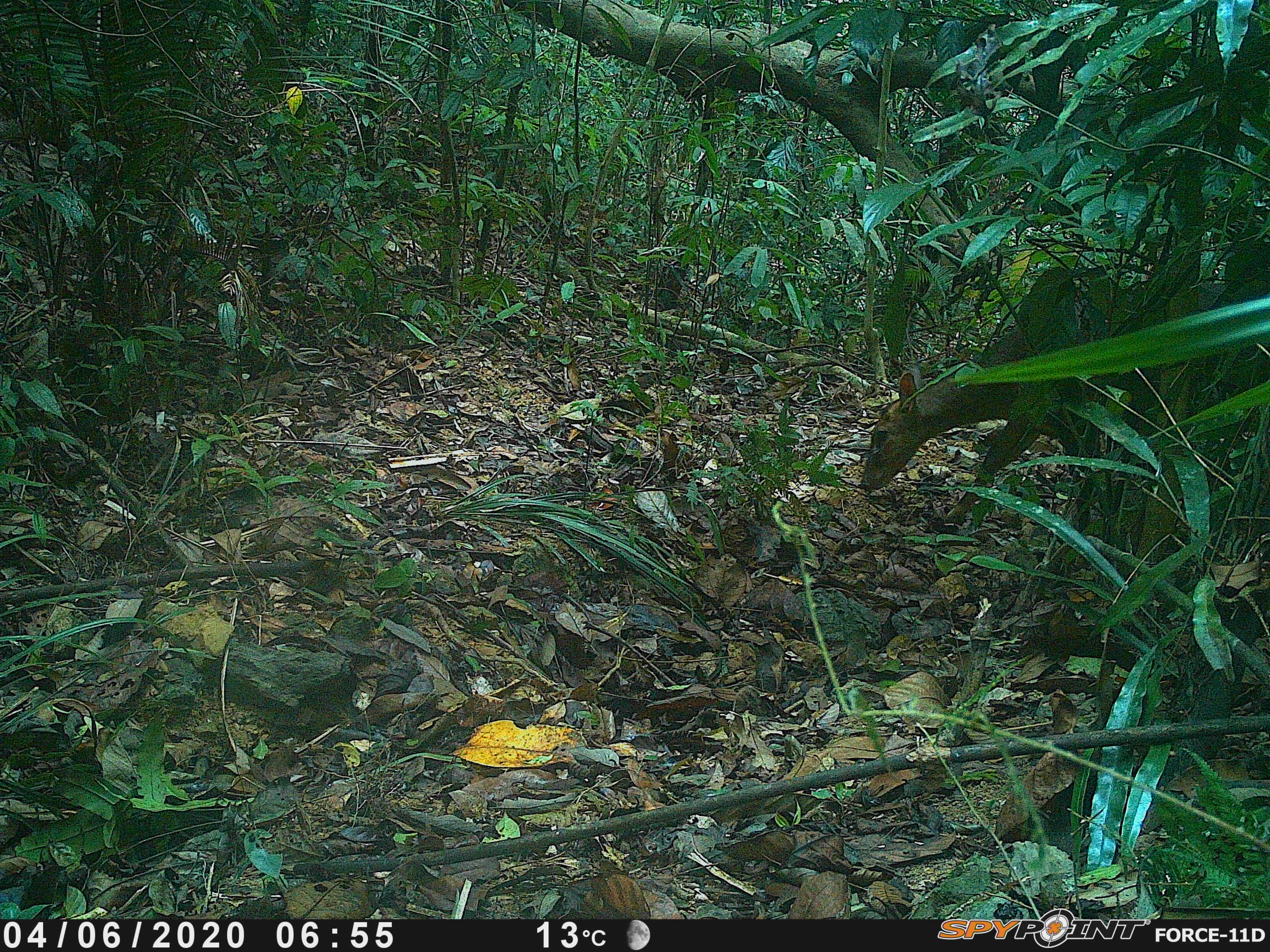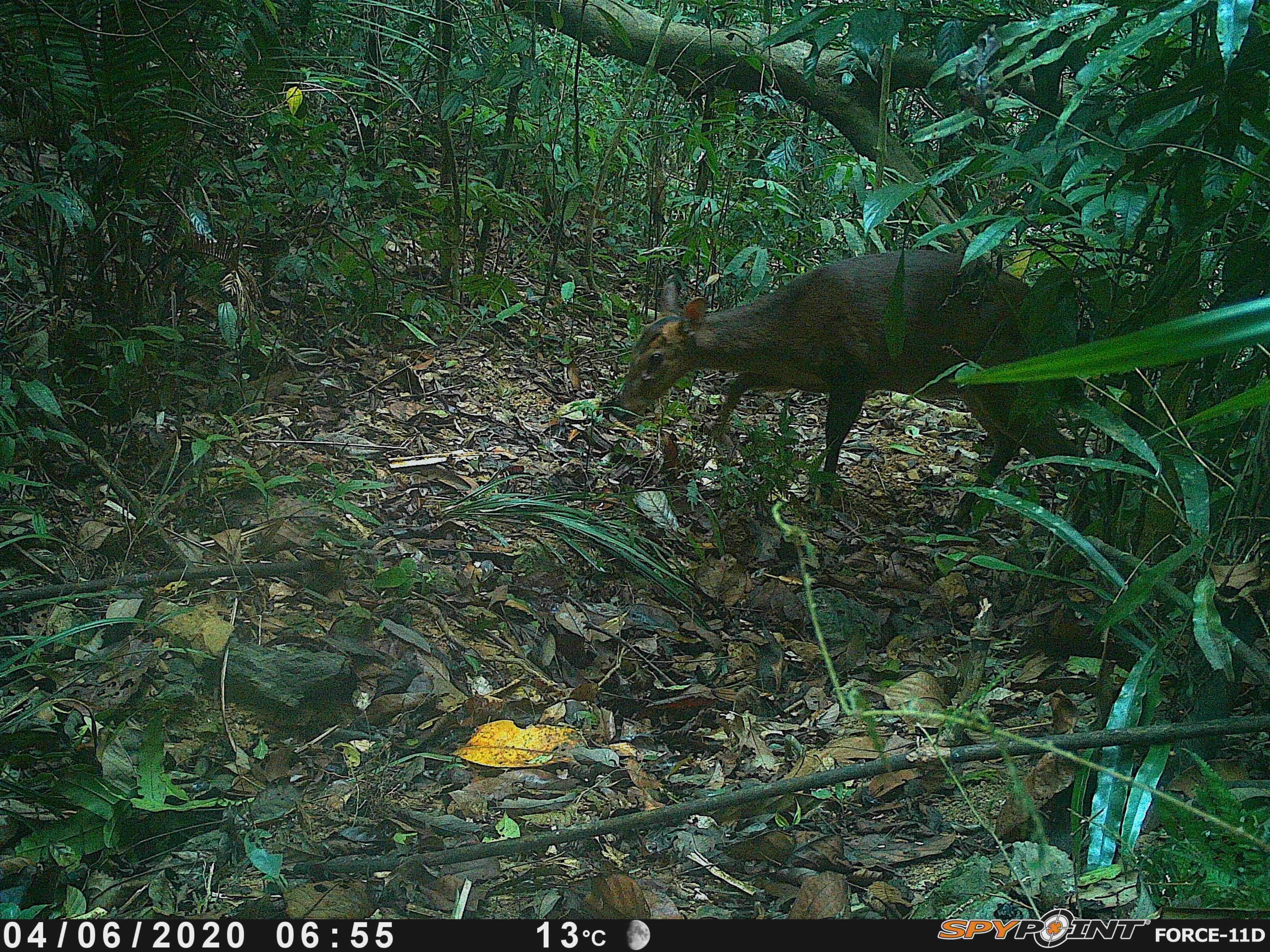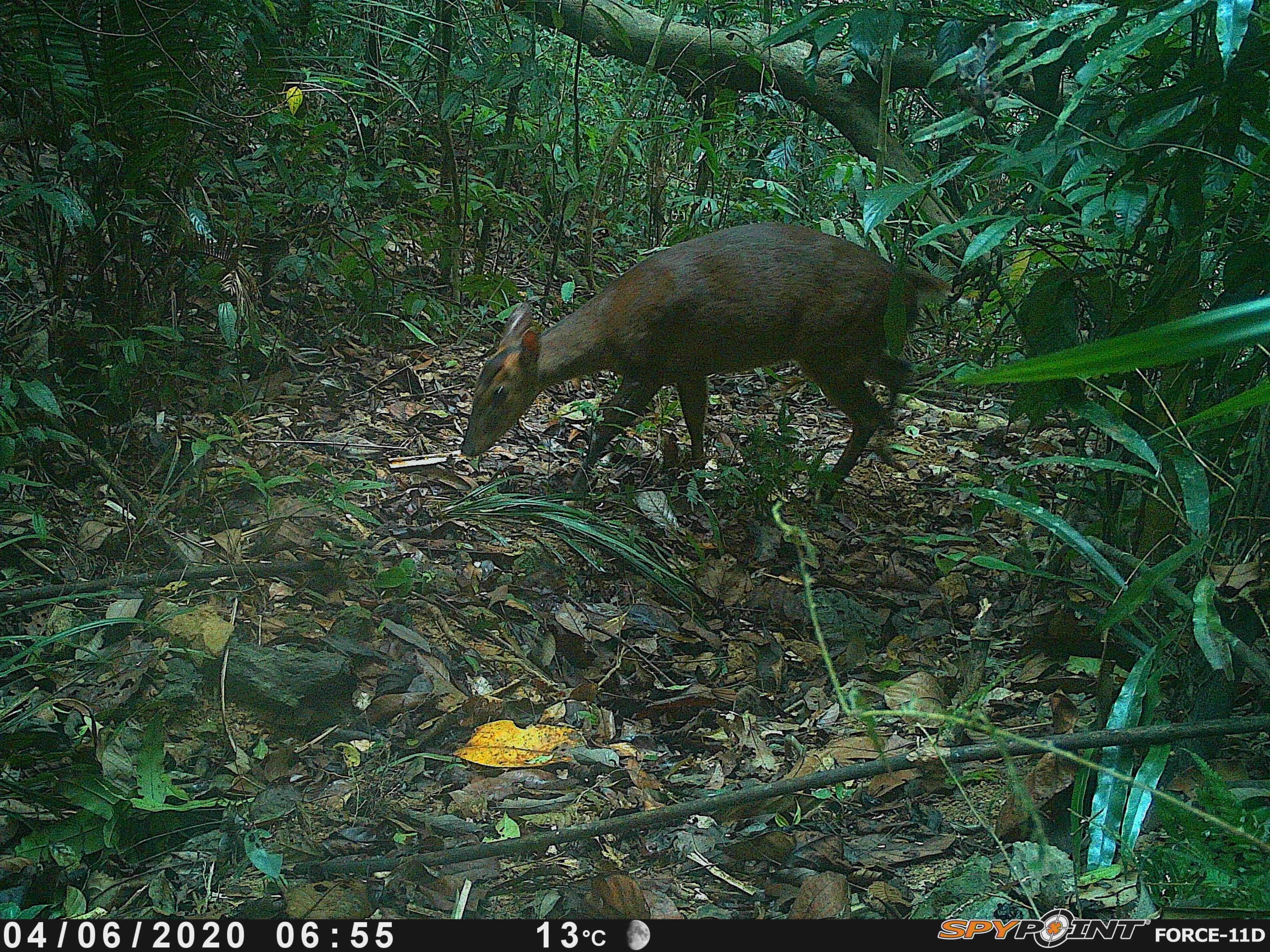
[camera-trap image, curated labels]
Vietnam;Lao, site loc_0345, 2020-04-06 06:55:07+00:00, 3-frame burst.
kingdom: Animalia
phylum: Chordata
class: Mammalia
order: Artiodactyla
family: Cervidae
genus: Muntiacus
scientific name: Muntiacus vuquangensis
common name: large-antlered muntjac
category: large antlered muntjac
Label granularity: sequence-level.